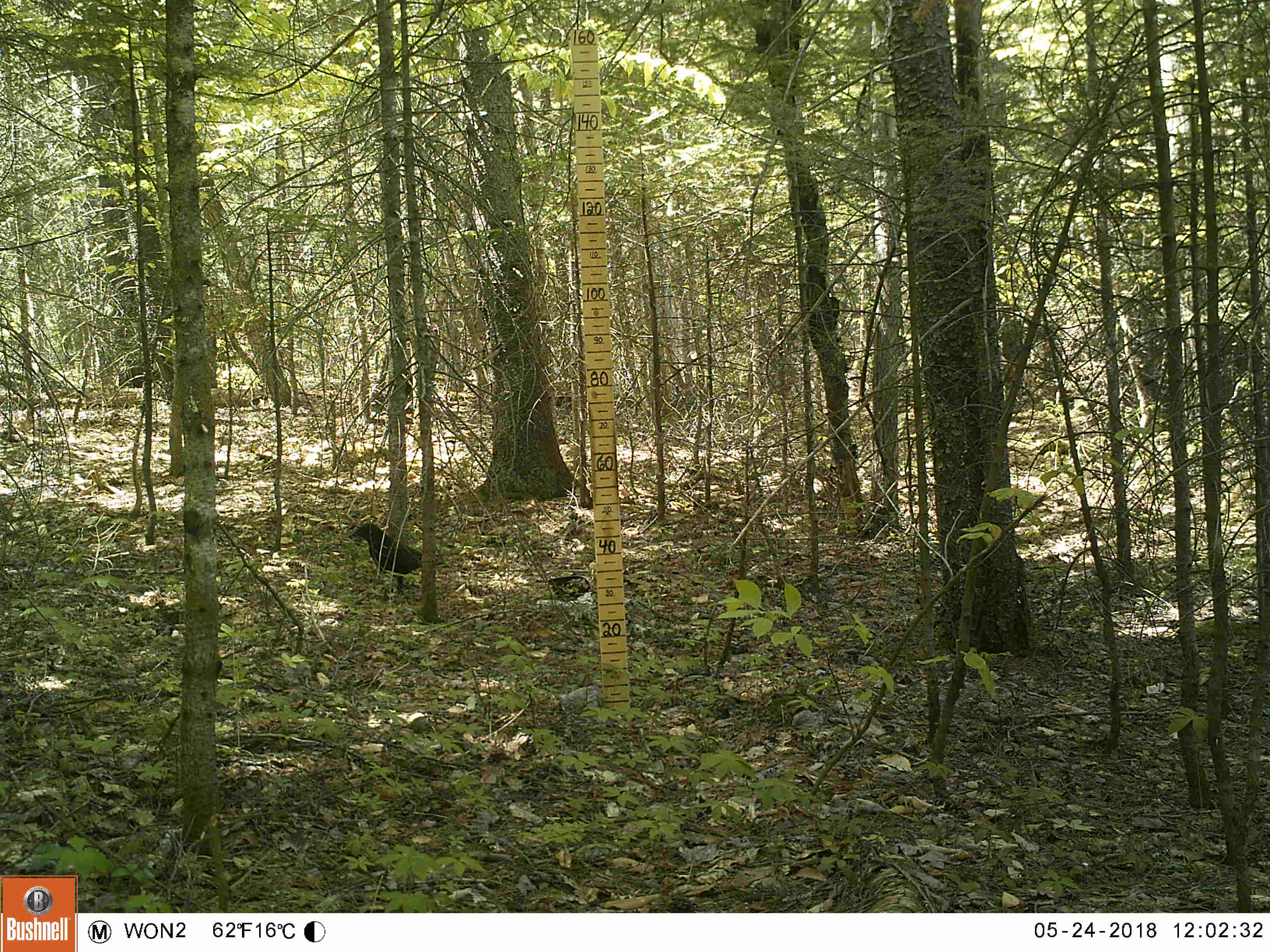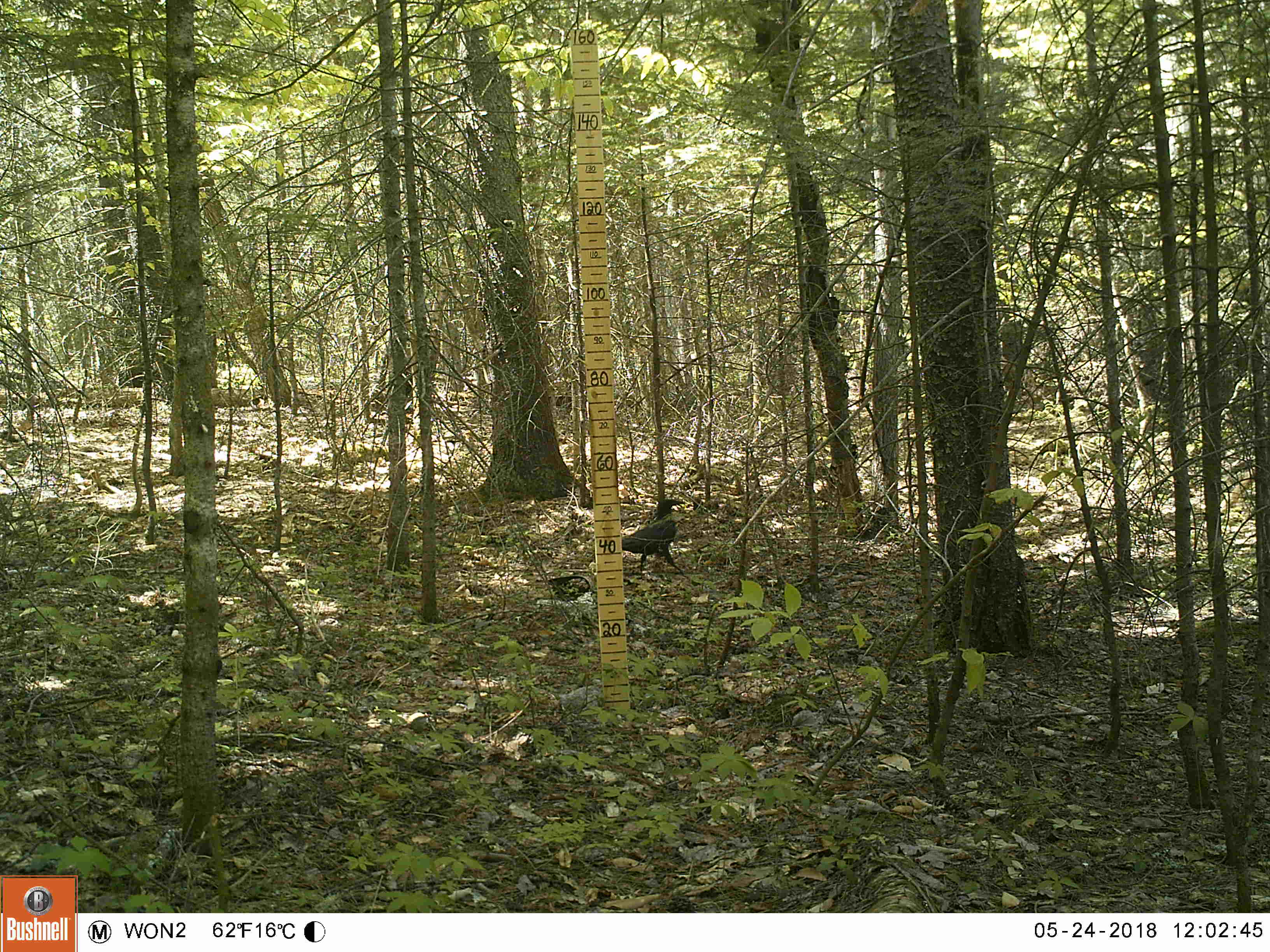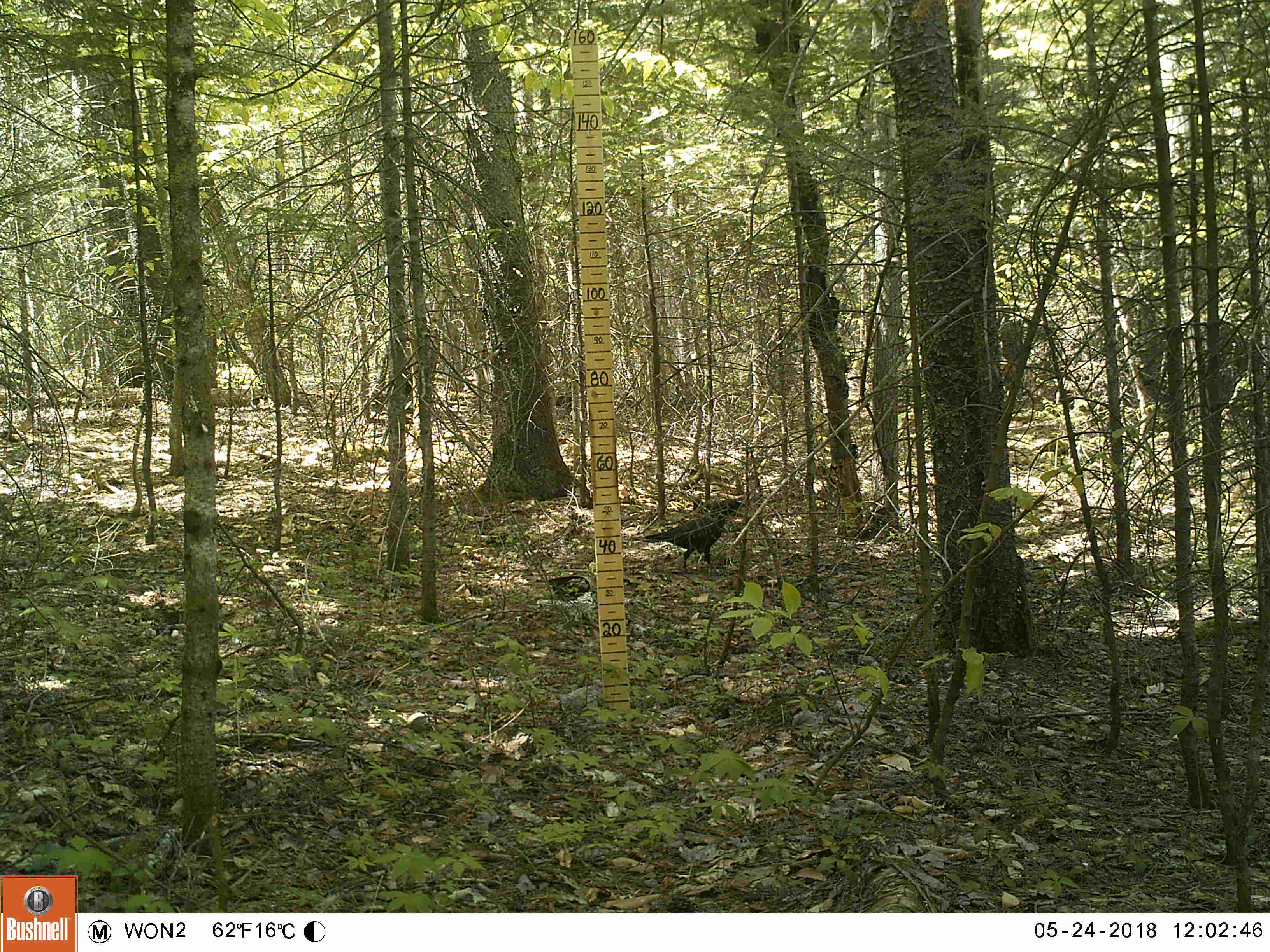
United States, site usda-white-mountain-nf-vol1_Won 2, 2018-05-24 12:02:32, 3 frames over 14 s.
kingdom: Animalia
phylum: Chordata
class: Aves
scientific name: Aves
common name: bird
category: bird sp.